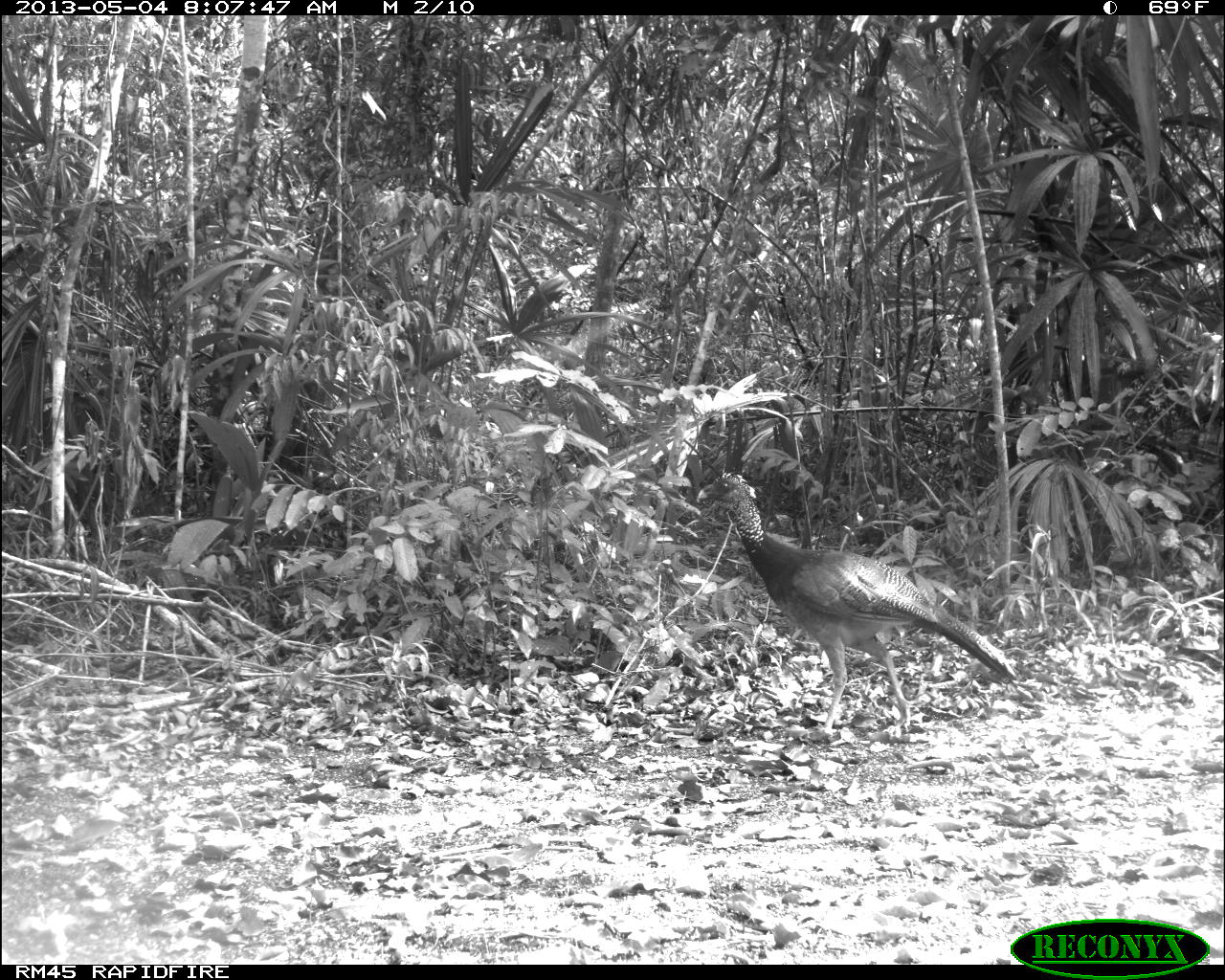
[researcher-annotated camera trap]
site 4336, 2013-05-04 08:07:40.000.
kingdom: Animalia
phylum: Chordata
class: Aves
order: Galliformes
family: Cracidae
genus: Crax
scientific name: Crax rubra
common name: great curassow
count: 1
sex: female